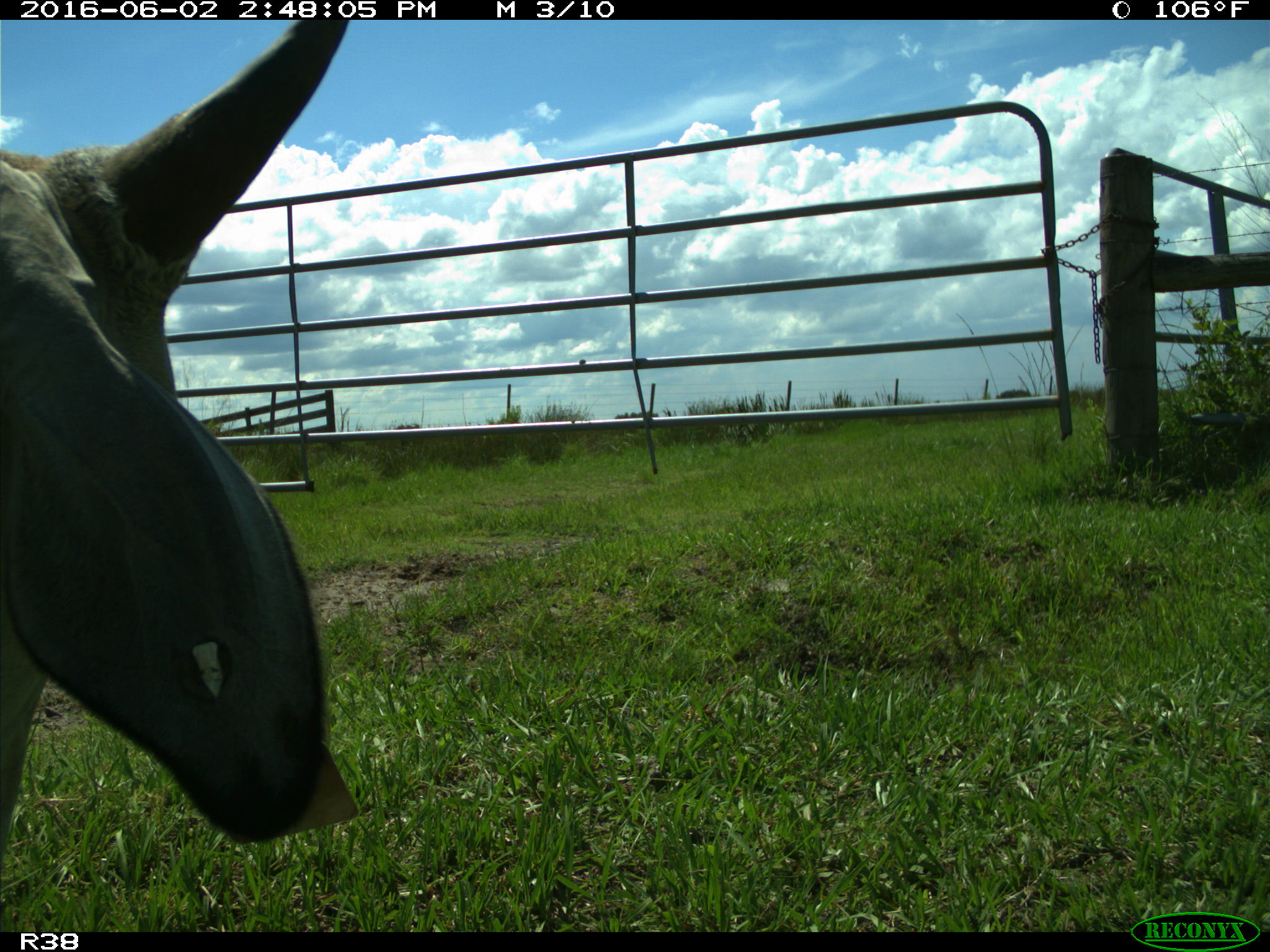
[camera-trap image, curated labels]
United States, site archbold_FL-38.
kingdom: Animalia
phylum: Chordata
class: Mammalia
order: Artiodactyla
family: Bovidae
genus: Bos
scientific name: Bos taurus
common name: domestic cow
Bos taurus (domestic cow).